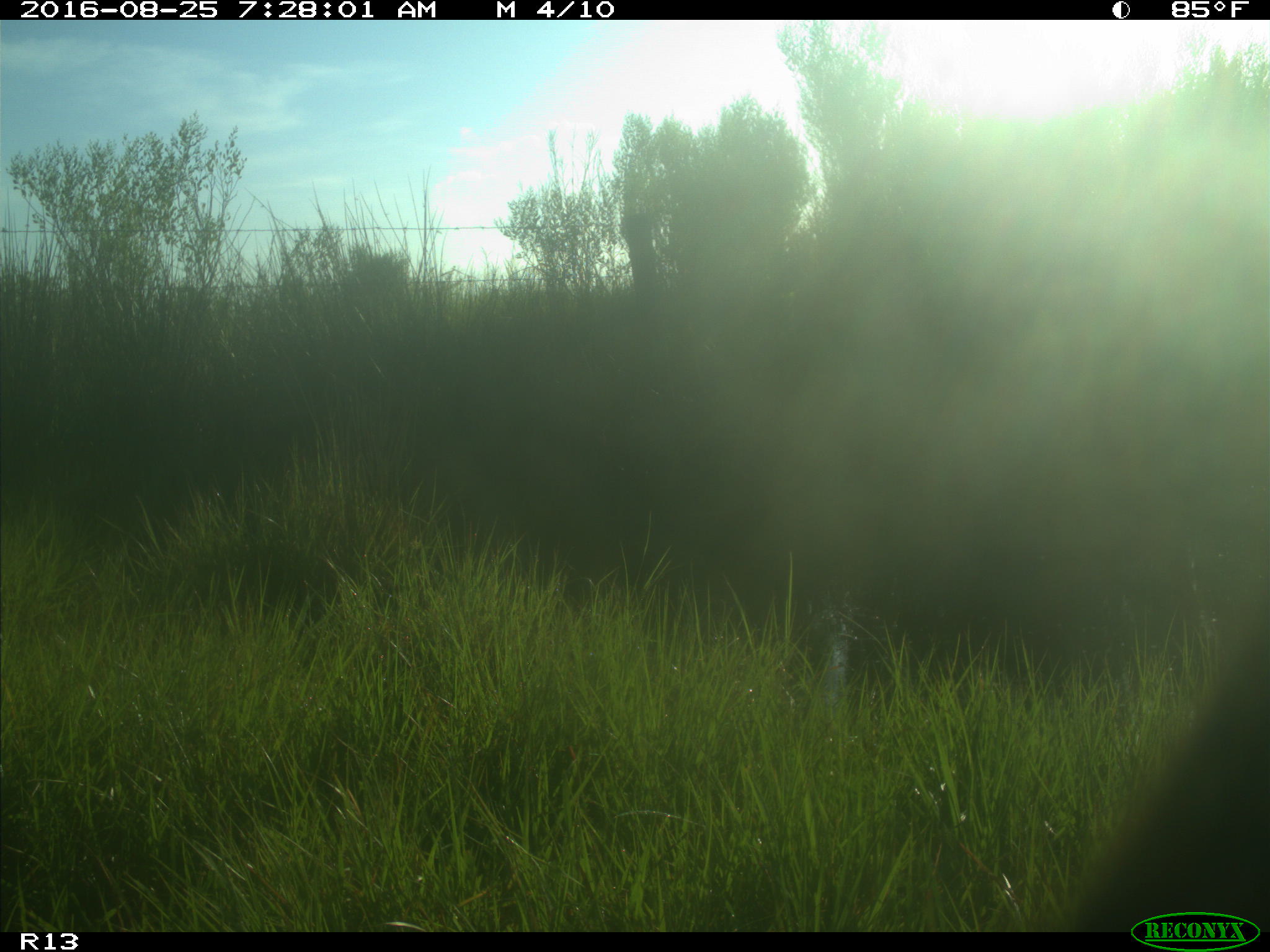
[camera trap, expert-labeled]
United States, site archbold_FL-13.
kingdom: Animalia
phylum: Chordata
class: Mammalia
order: Artiodactyla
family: Bovidae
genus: Bos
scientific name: Bos taurus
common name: domestic cow